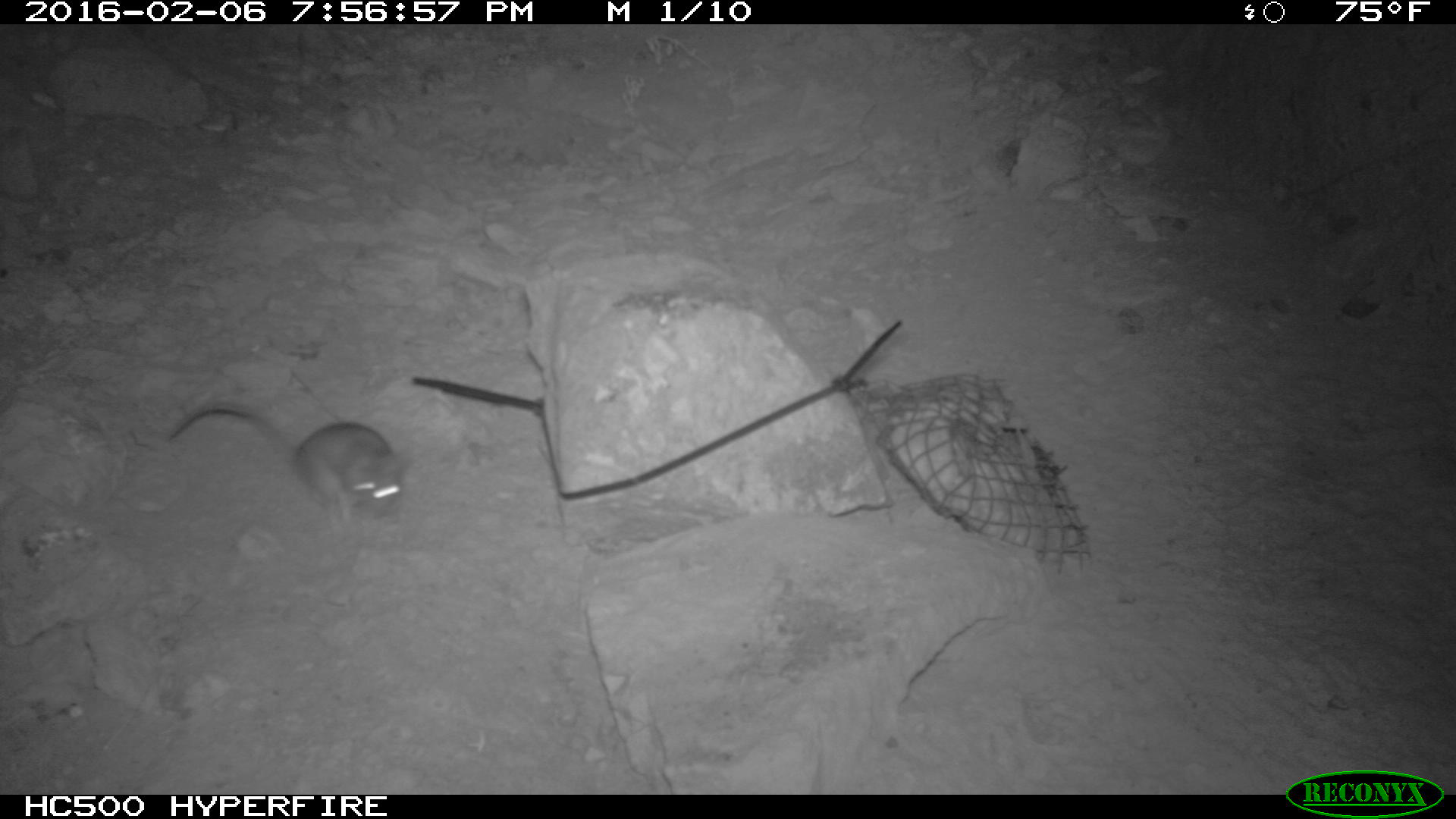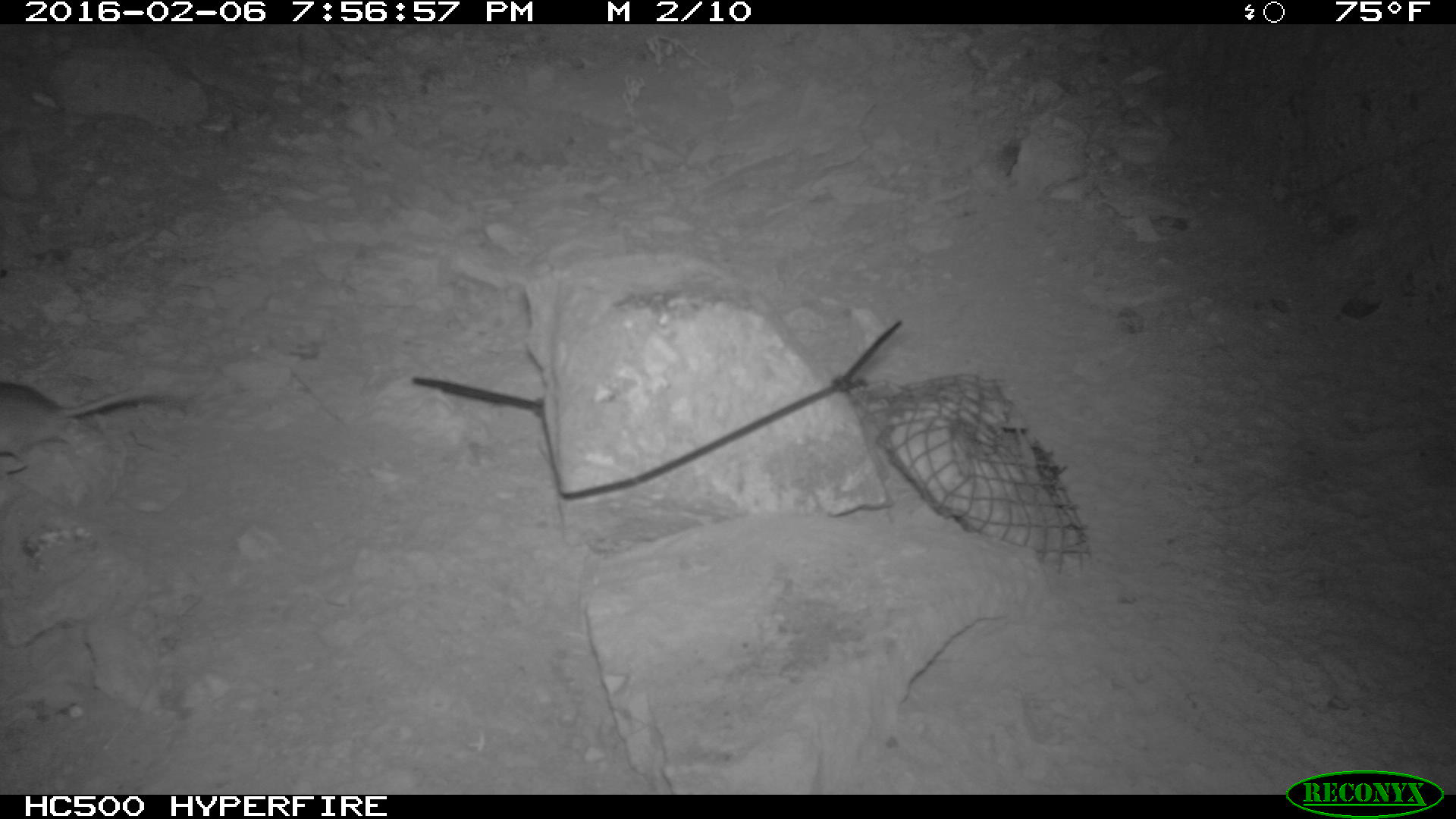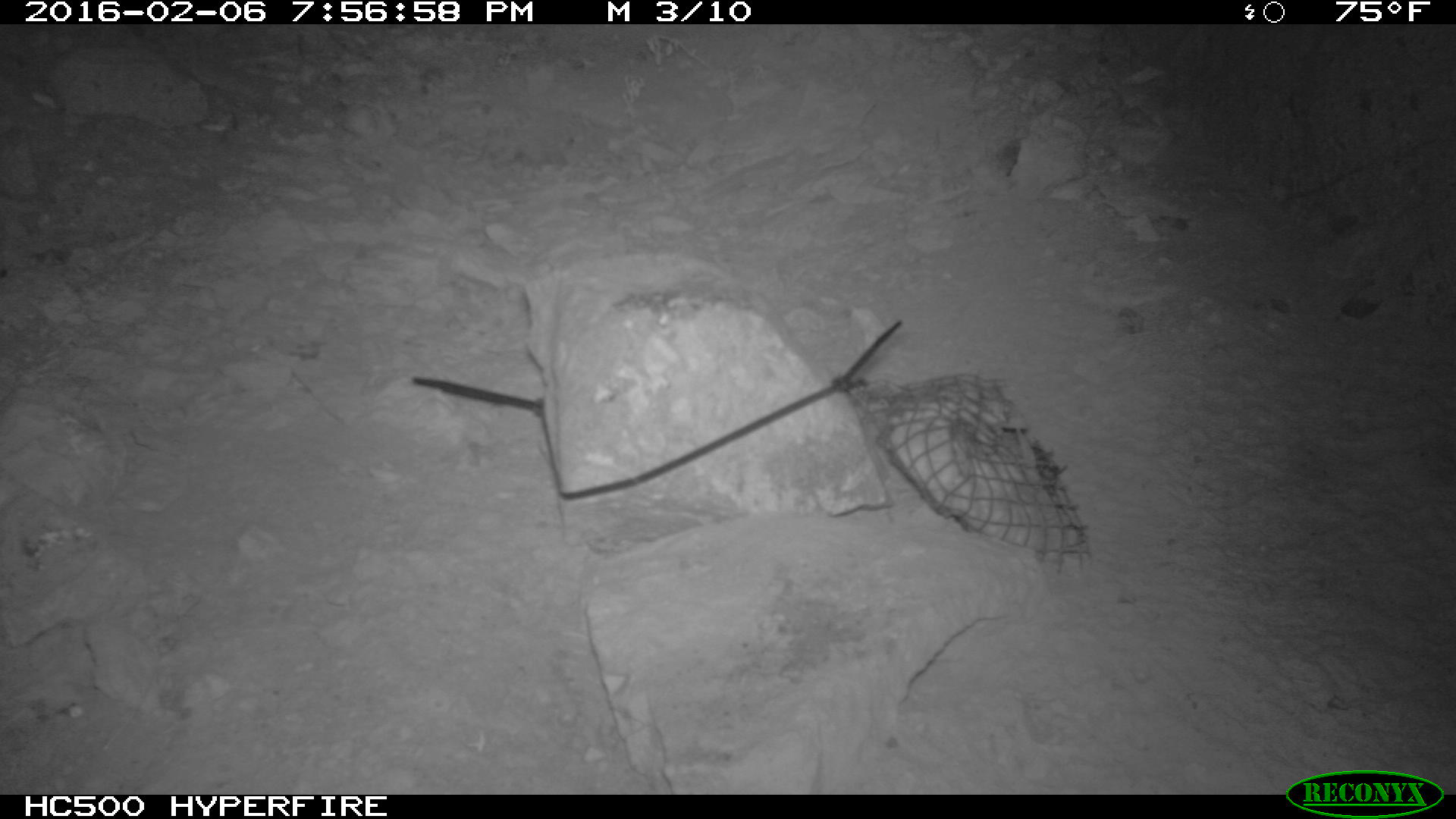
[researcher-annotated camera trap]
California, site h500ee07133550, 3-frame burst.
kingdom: Animalia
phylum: Chordata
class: Mammalia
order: Rodentia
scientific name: Rodentia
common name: rodent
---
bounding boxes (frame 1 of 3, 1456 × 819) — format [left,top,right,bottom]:
rodent: [165,401,410,522]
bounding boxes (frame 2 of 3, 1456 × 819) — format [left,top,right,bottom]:
rodent: [1,380,190,472]